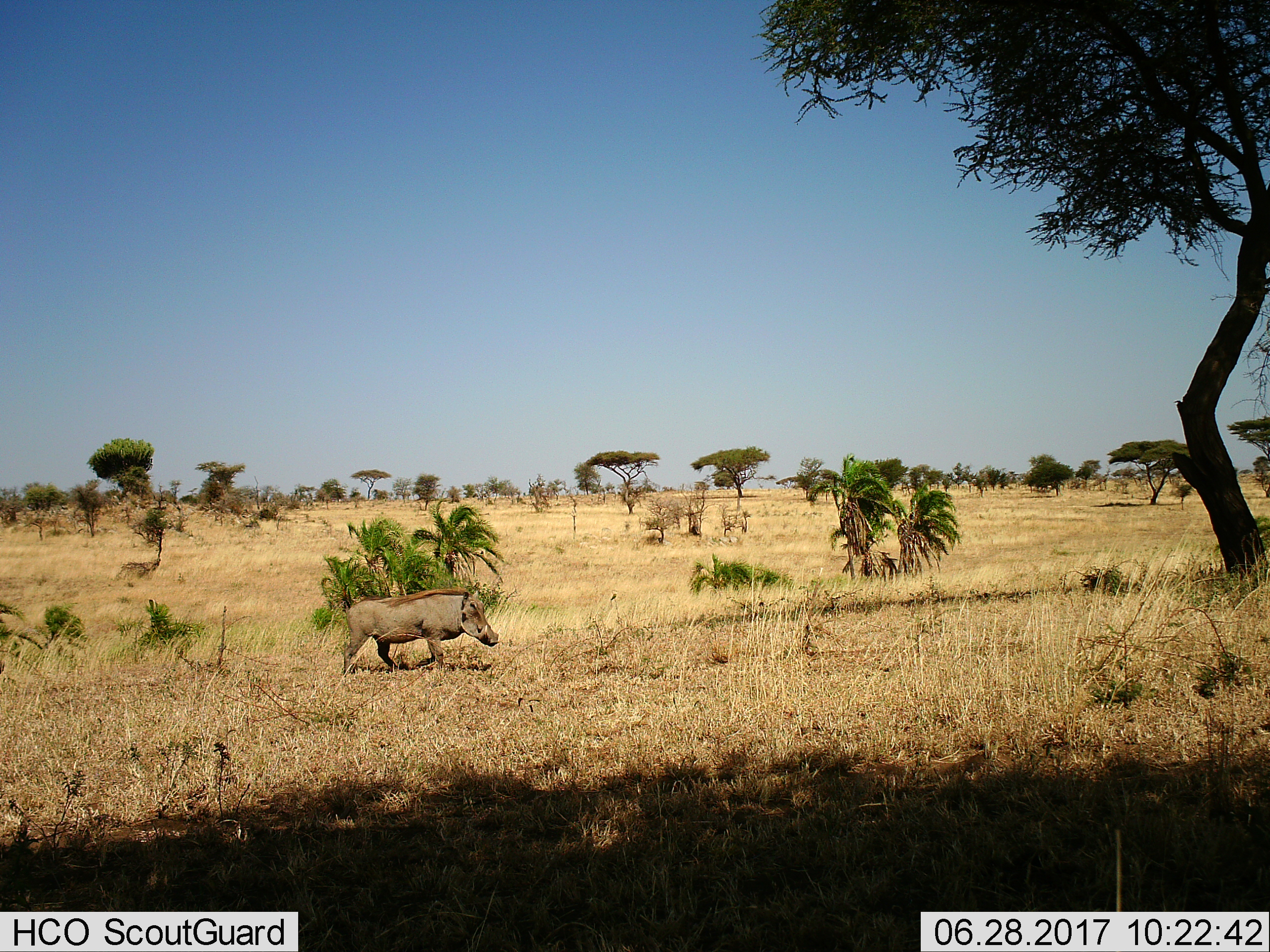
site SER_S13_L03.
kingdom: Animalia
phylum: Chordata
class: Mammalia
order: Artiodactyla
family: Suidae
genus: Phacochoerus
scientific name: Phacochoerus africanus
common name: warthog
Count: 1.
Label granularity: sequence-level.